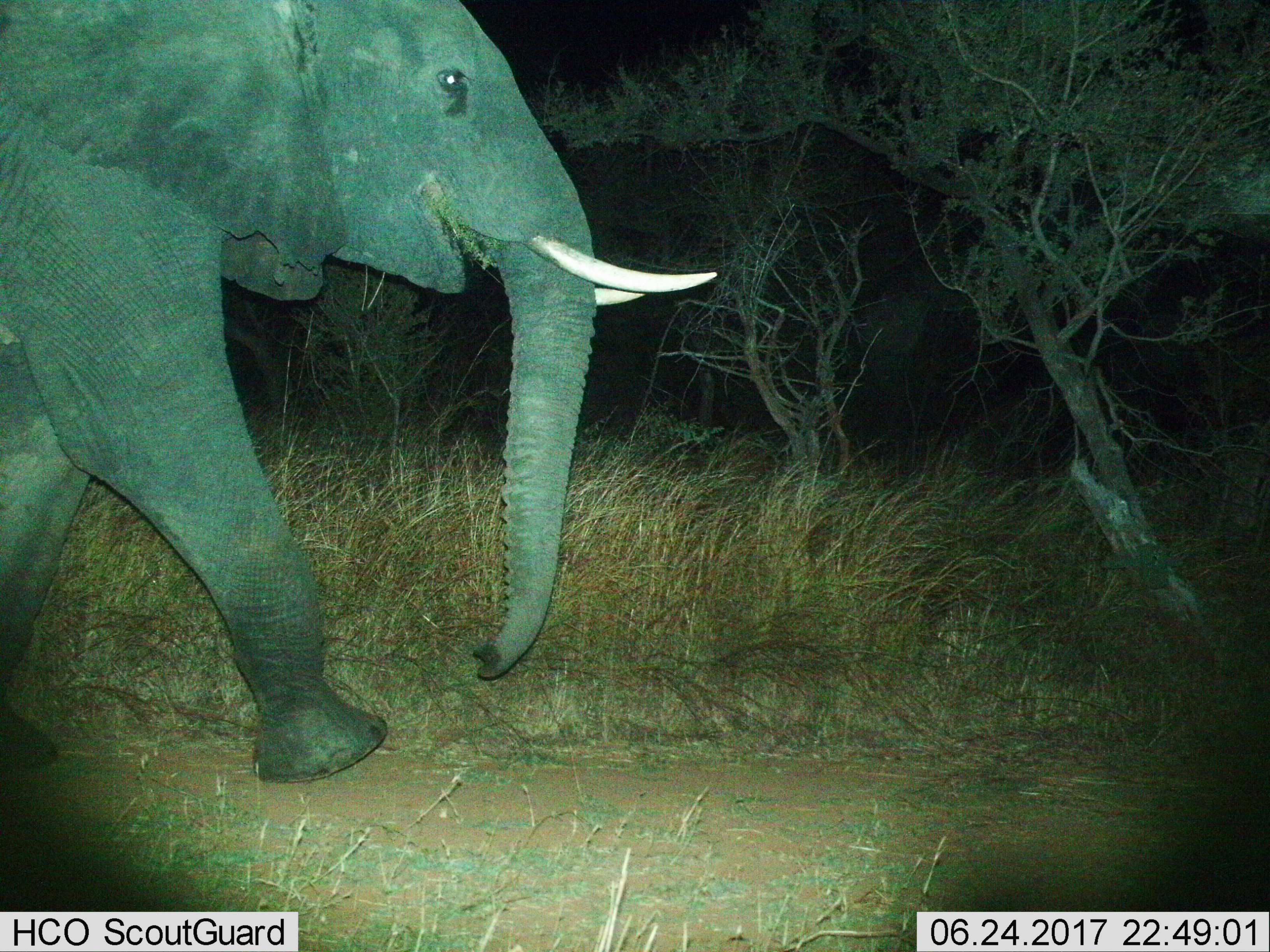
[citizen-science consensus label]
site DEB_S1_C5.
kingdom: Animalia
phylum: Chordata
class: Mammalia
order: Proboscidea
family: Elephantidae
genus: Loxodonta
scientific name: Loxodonta africana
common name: african bush elephant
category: elephant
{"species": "elephant (african bush elephant) (Loxodonta africana)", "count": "1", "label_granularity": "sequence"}